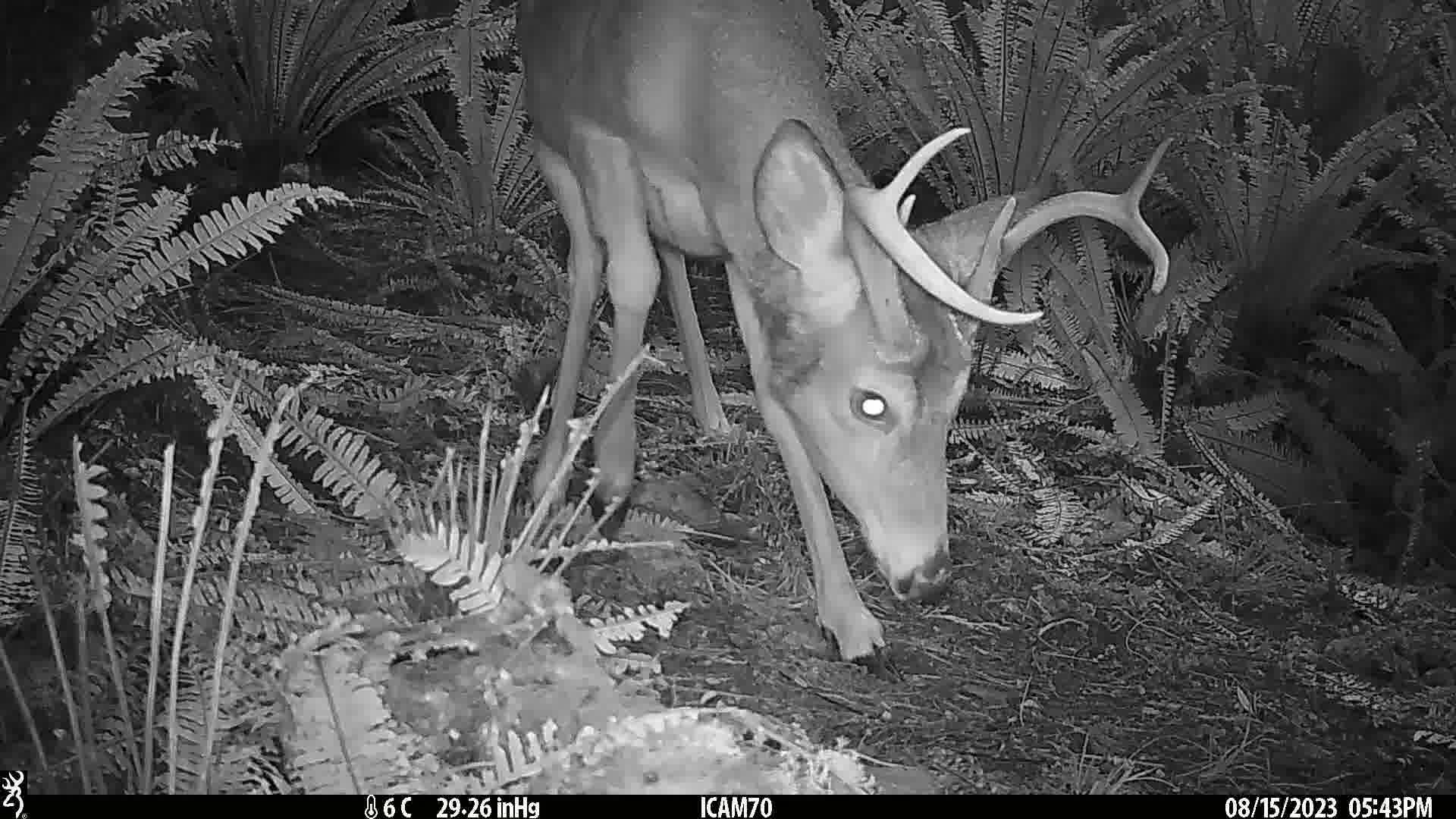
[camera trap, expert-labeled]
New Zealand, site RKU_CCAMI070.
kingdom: Animalia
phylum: Chordata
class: Mammalia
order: Artiodactyla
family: Cervidae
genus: Odocoileus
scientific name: Odocoileus virginianus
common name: white-tailed deer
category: white tailed deer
White tailed deer (white-tailed deer) (Odocoileus virginianus).